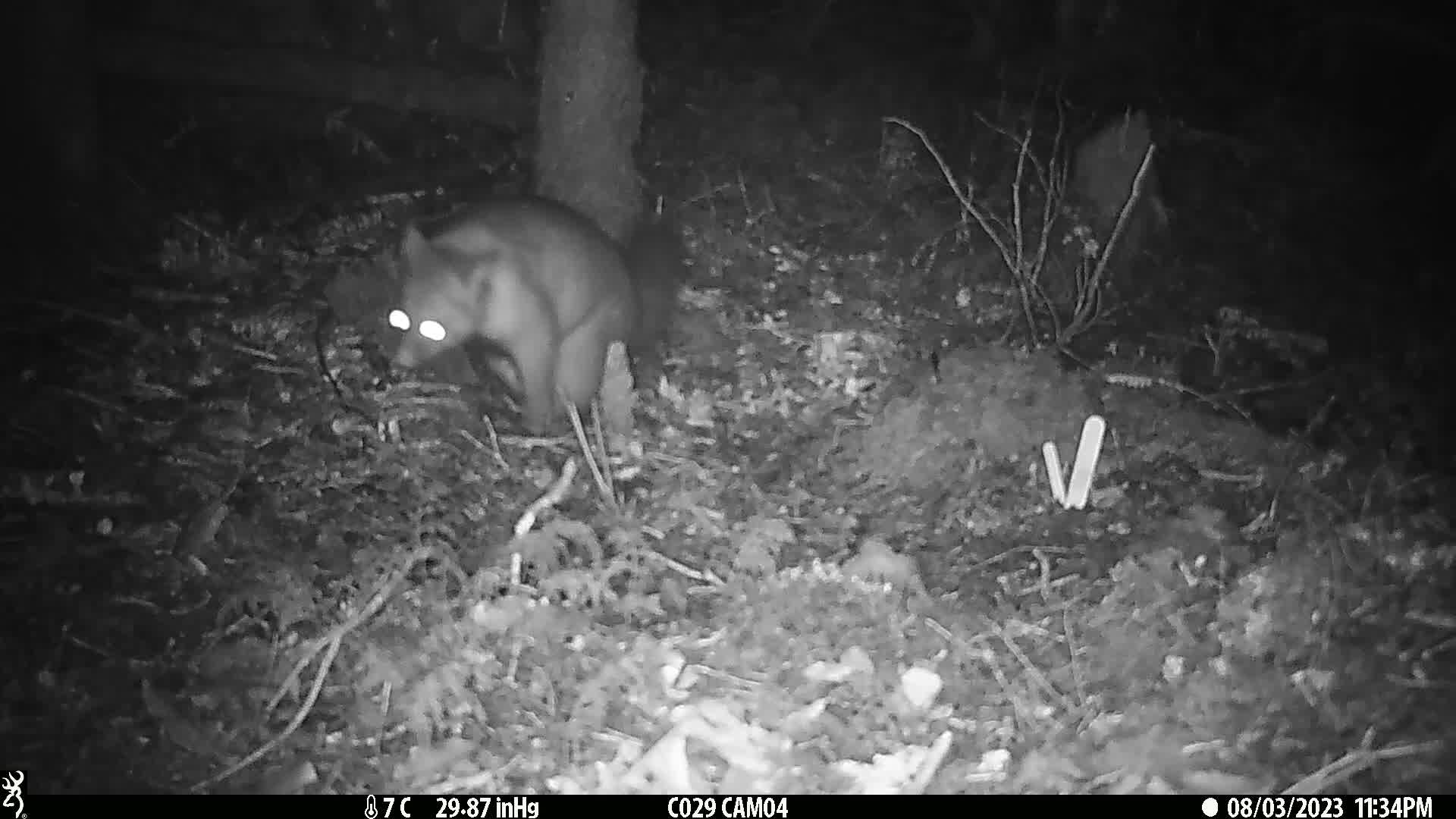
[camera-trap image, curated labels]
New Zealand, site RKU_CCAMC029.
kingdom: Animalia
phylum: Chordata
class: Mammalia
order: Diprotodontia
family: Phalangeridae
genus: Trichosurus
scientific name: Trichosurus vulpecula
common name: common brushtail possum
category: possum